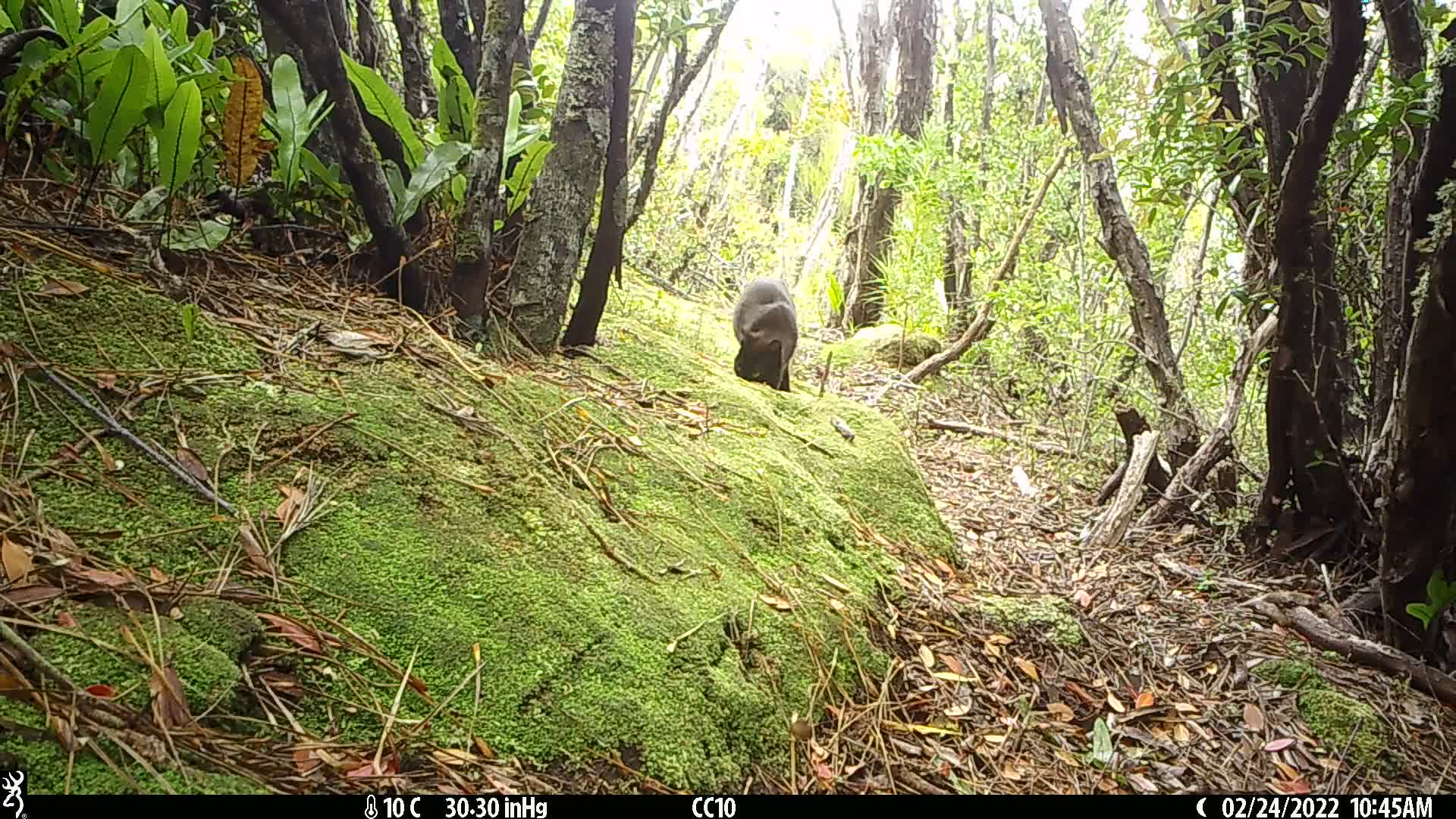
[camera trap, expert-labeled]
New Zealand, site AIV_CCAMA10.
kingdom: Animalia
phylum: Chordata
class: Mammalia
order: Carnivora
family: Felidae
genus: Felis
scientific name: Felis catus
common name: domestic cat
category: cat